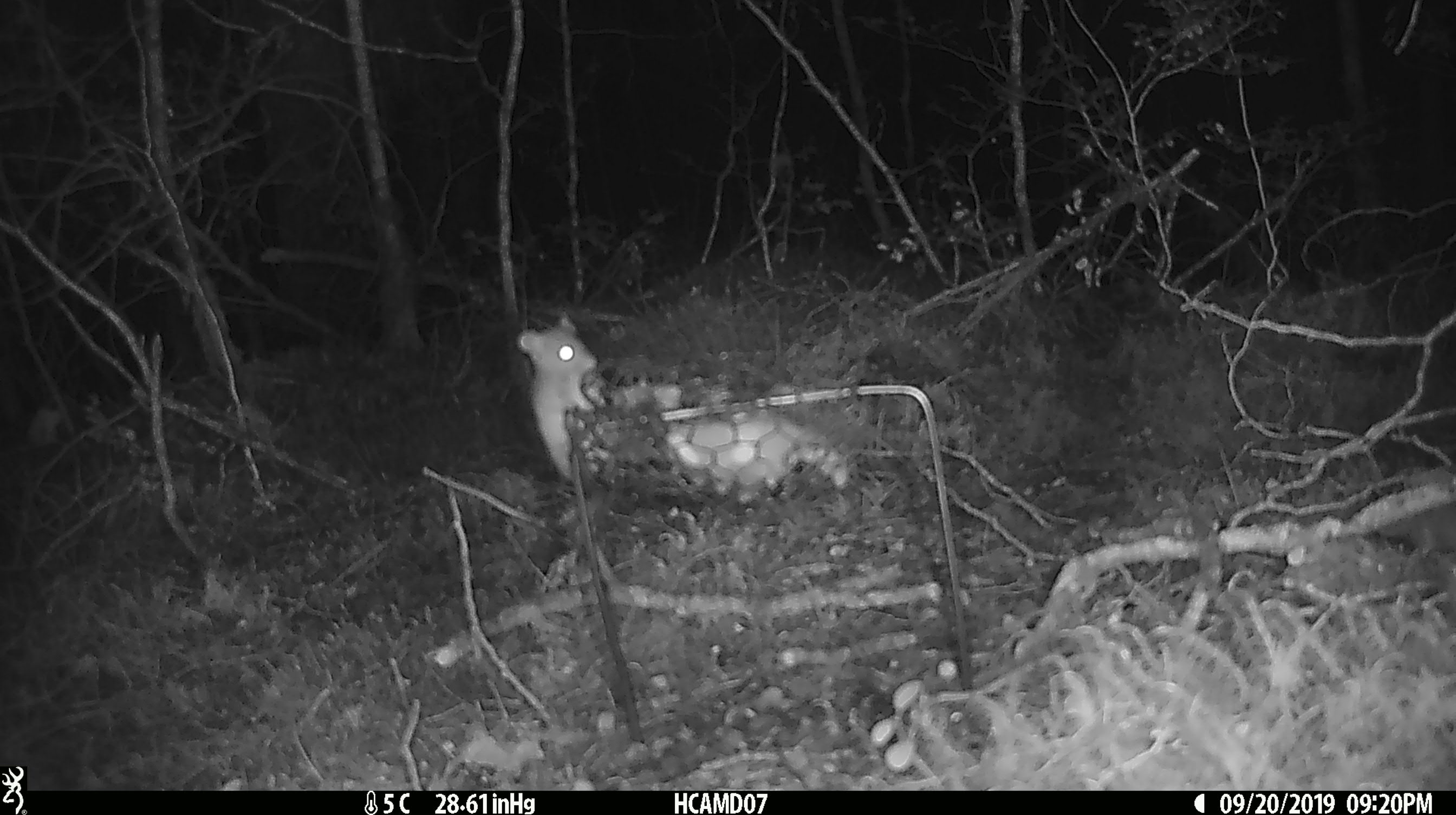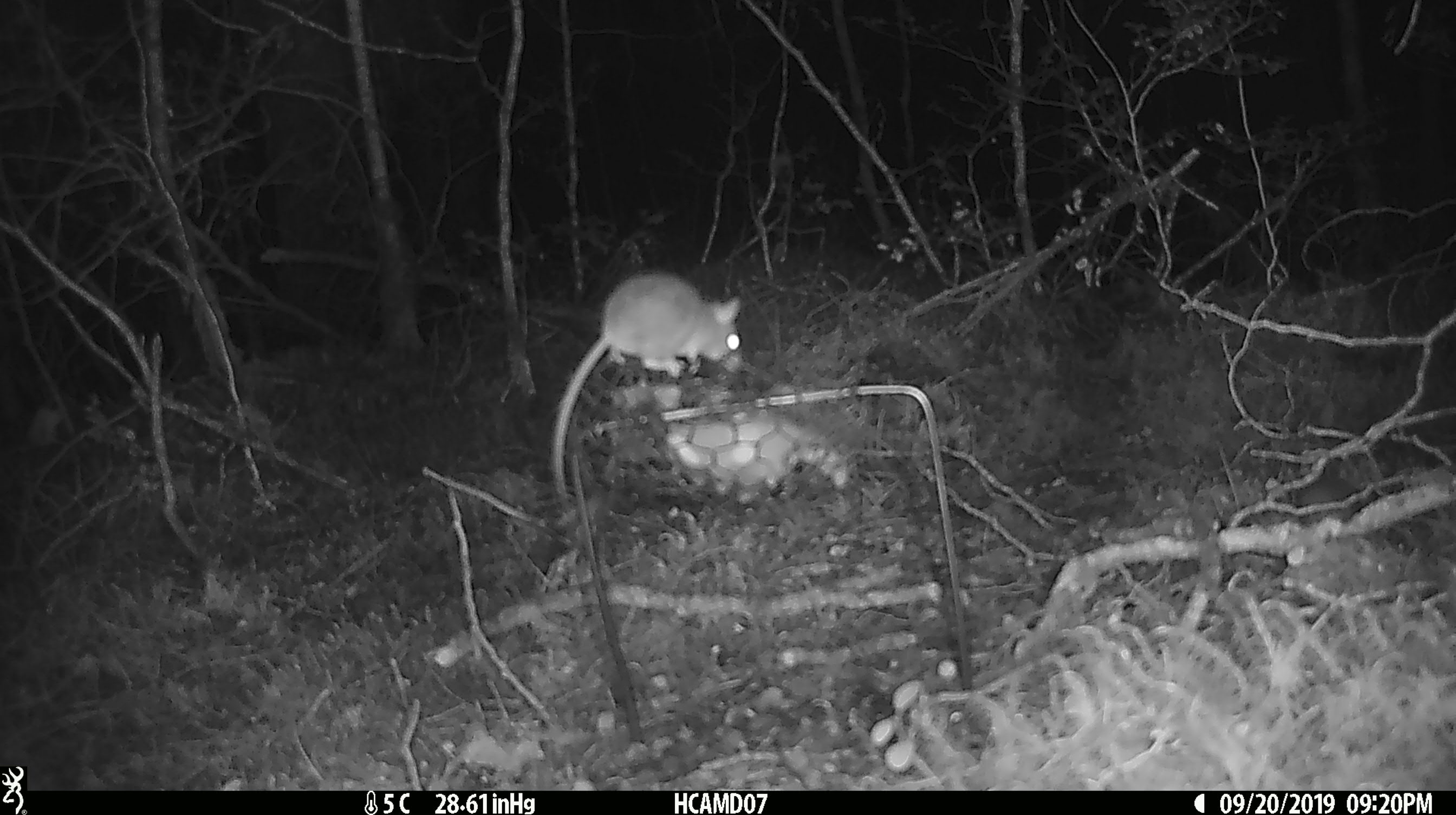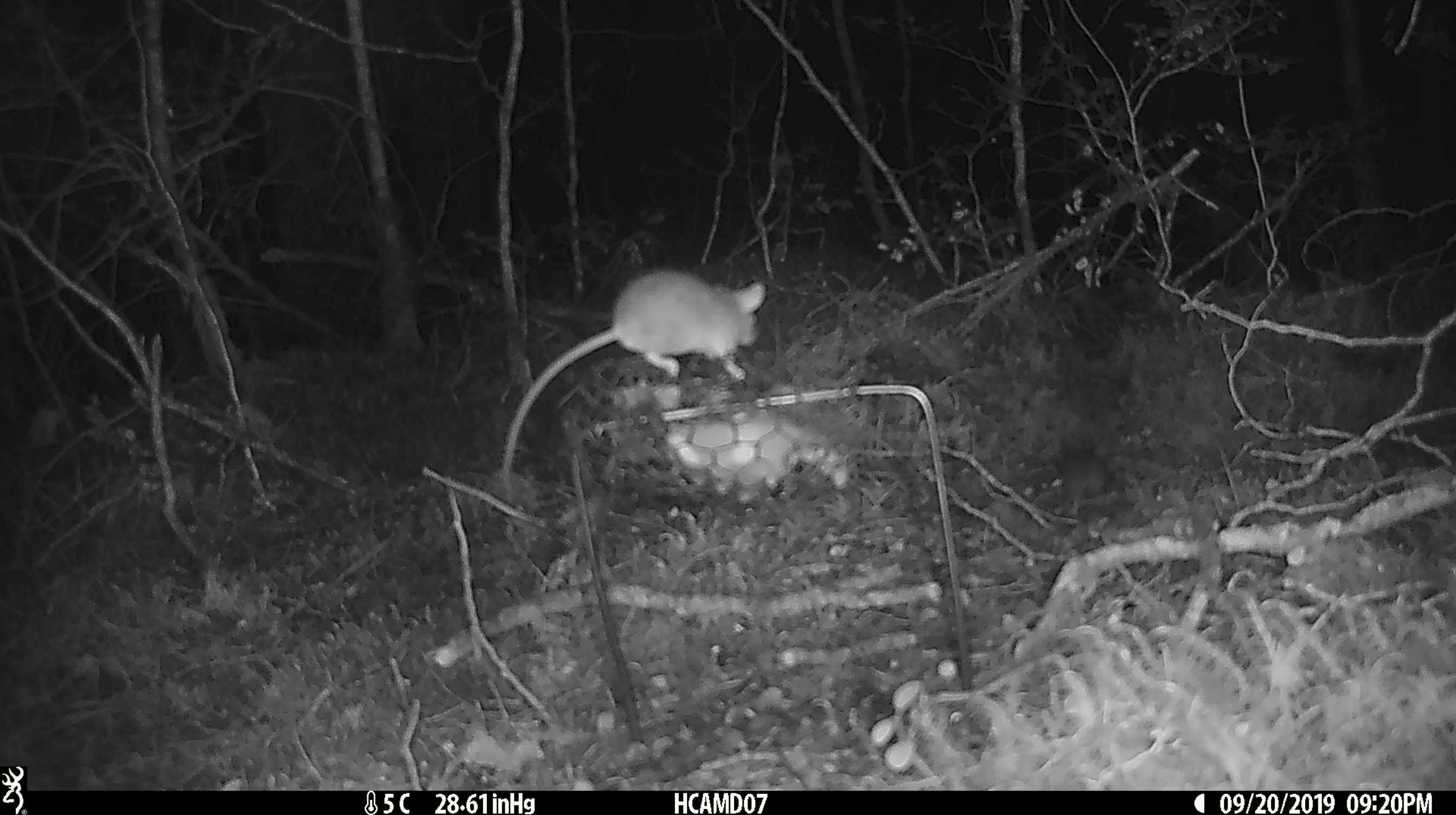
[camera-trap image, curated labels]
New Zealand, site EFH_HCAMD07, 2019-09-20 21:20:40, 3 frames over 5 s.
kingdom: Animalia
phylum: Chordata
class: Mammalia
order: Rodentia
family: Muridae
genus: Mus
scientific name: Mus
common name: mouse